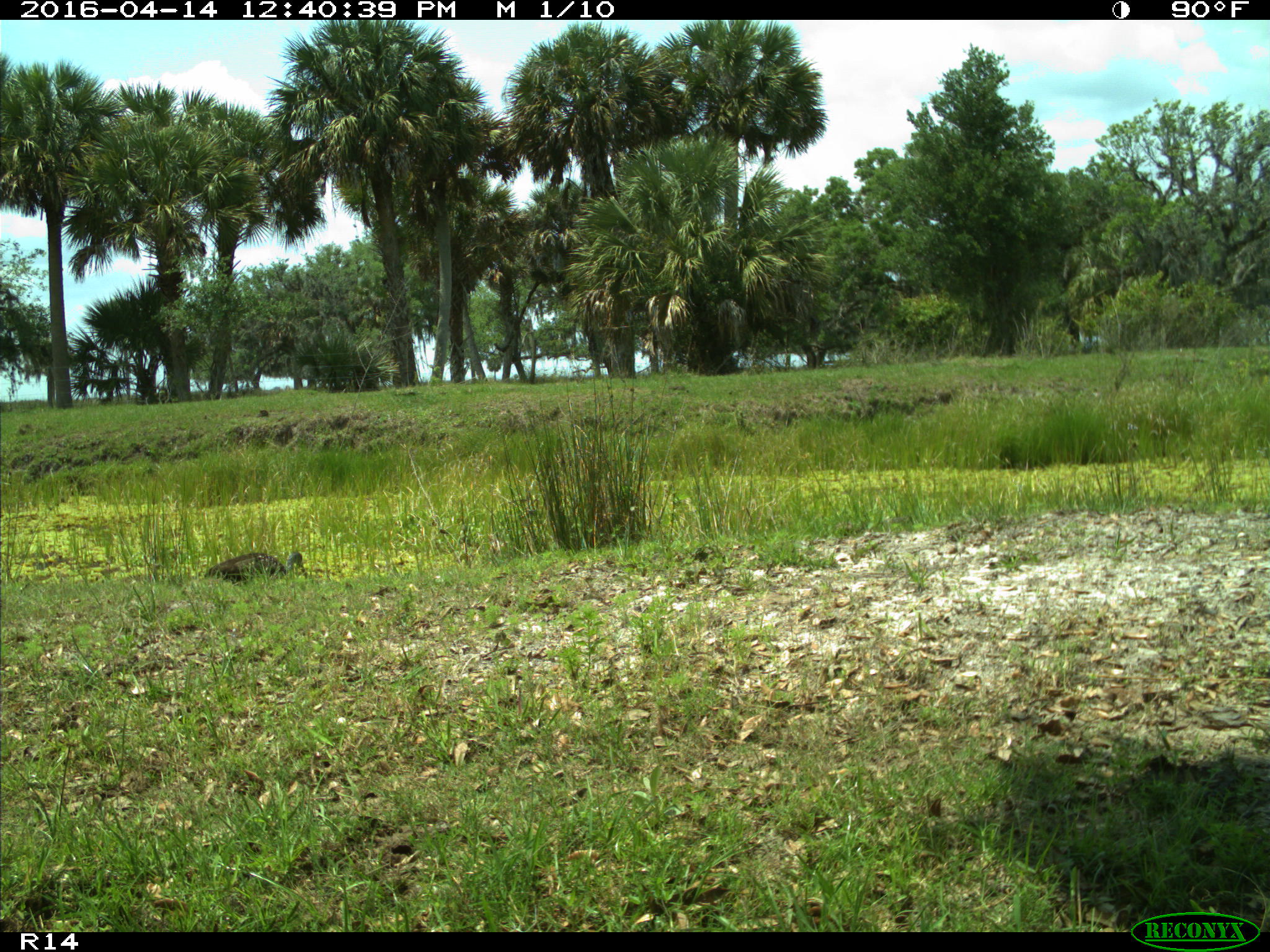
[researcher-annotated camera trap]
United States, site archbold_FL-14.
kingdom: Animalia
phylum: Chordata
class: Aves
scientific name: Aves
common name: birds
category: unidentified bird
Unidentified bird (birds) (Aves).